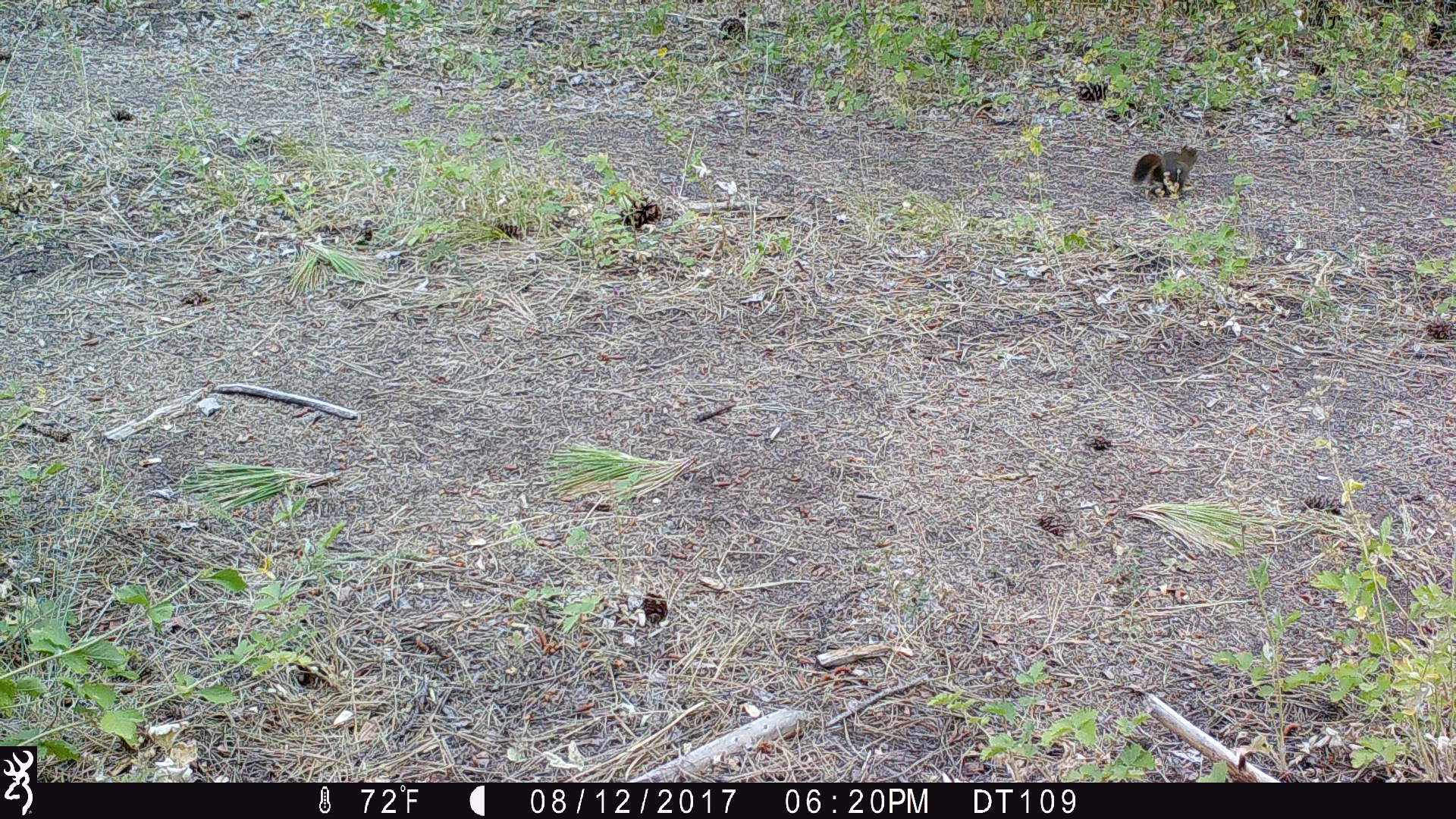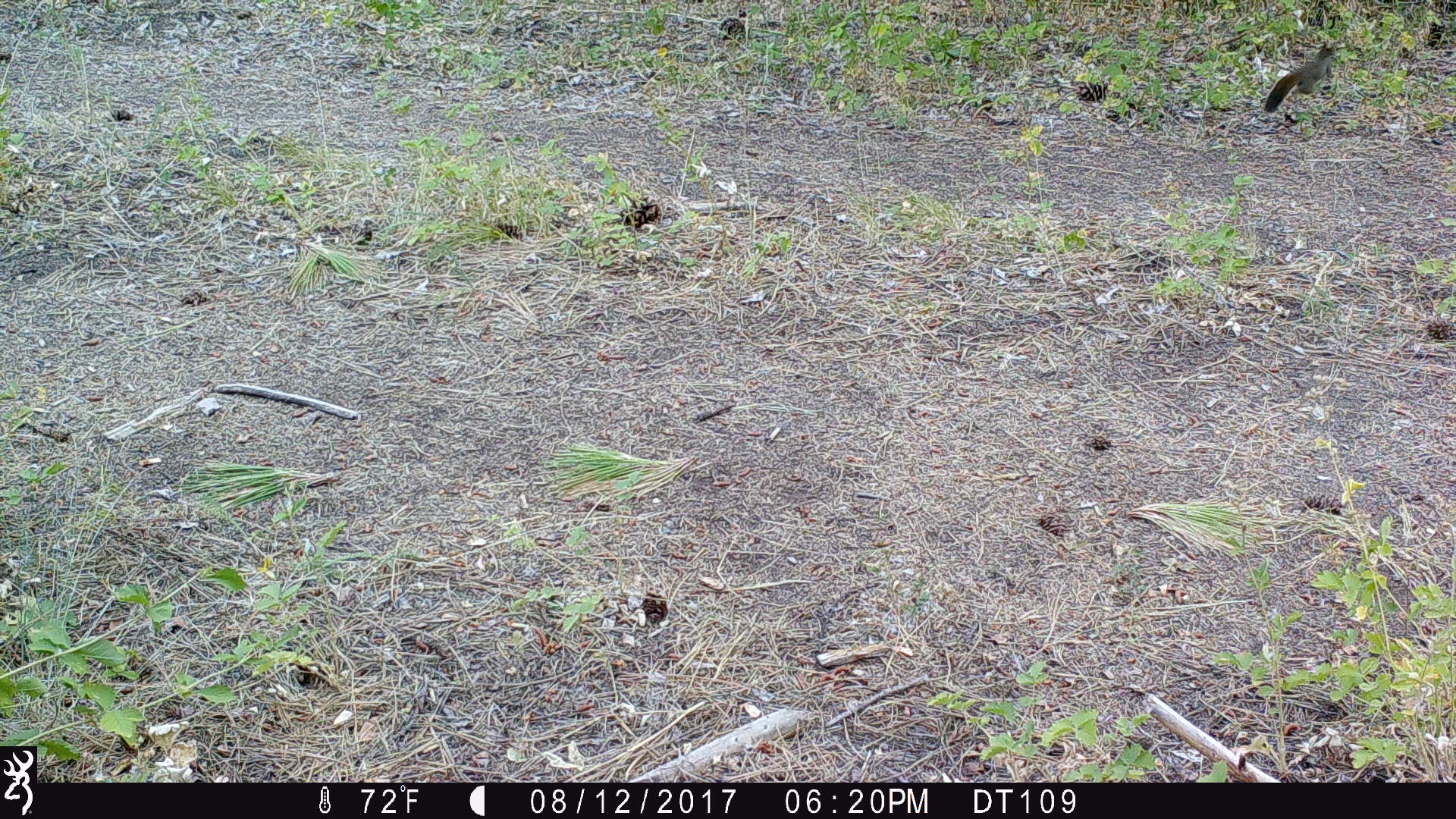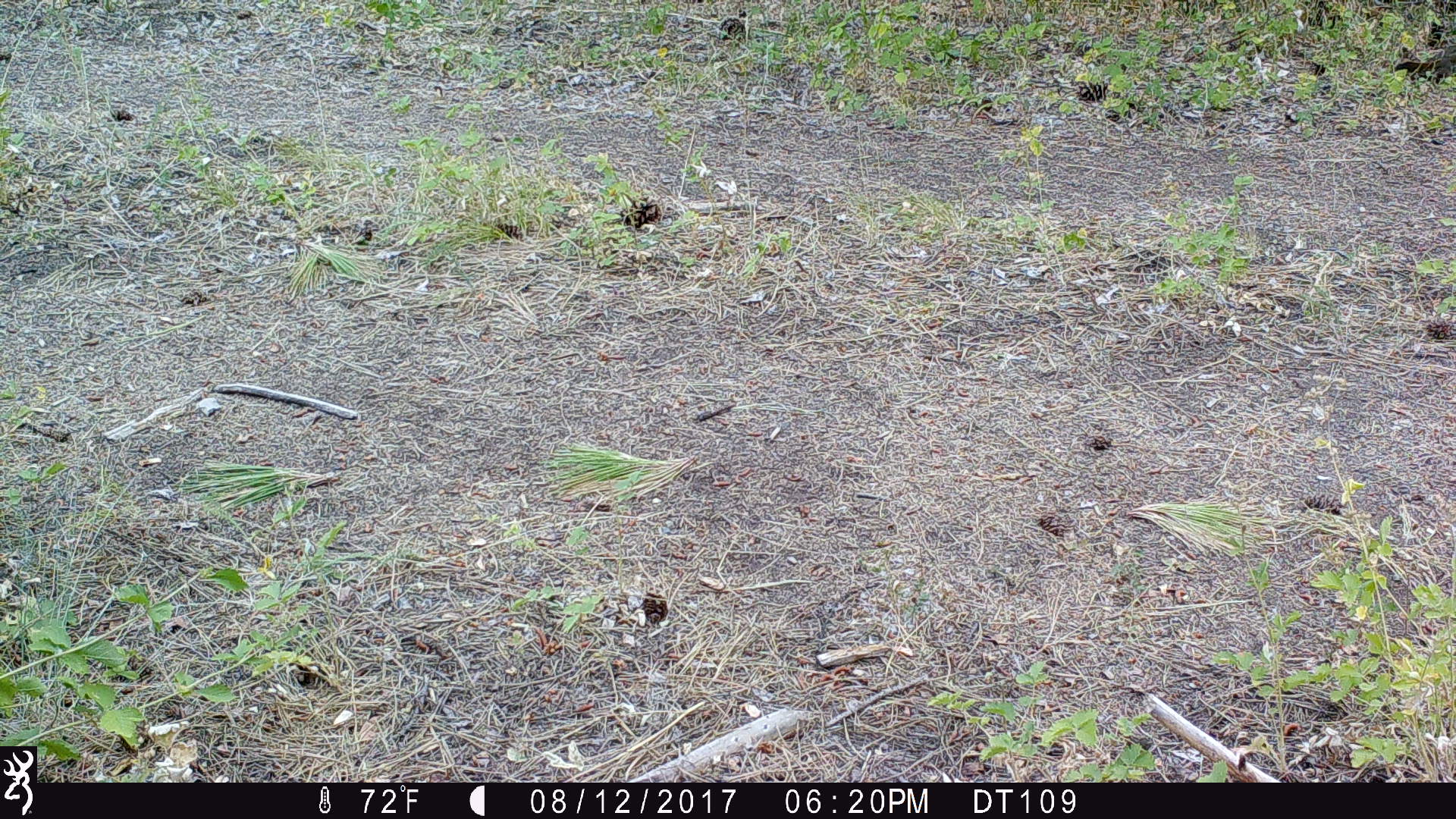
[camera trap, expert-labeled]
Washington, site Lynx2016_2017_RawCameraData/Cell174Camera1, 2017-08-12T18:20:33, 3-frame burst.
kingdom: Animalia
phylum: Chordata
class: Mammalia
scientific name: Mammalia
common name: small mammal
Small mammal (Mammalia). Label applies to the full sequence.